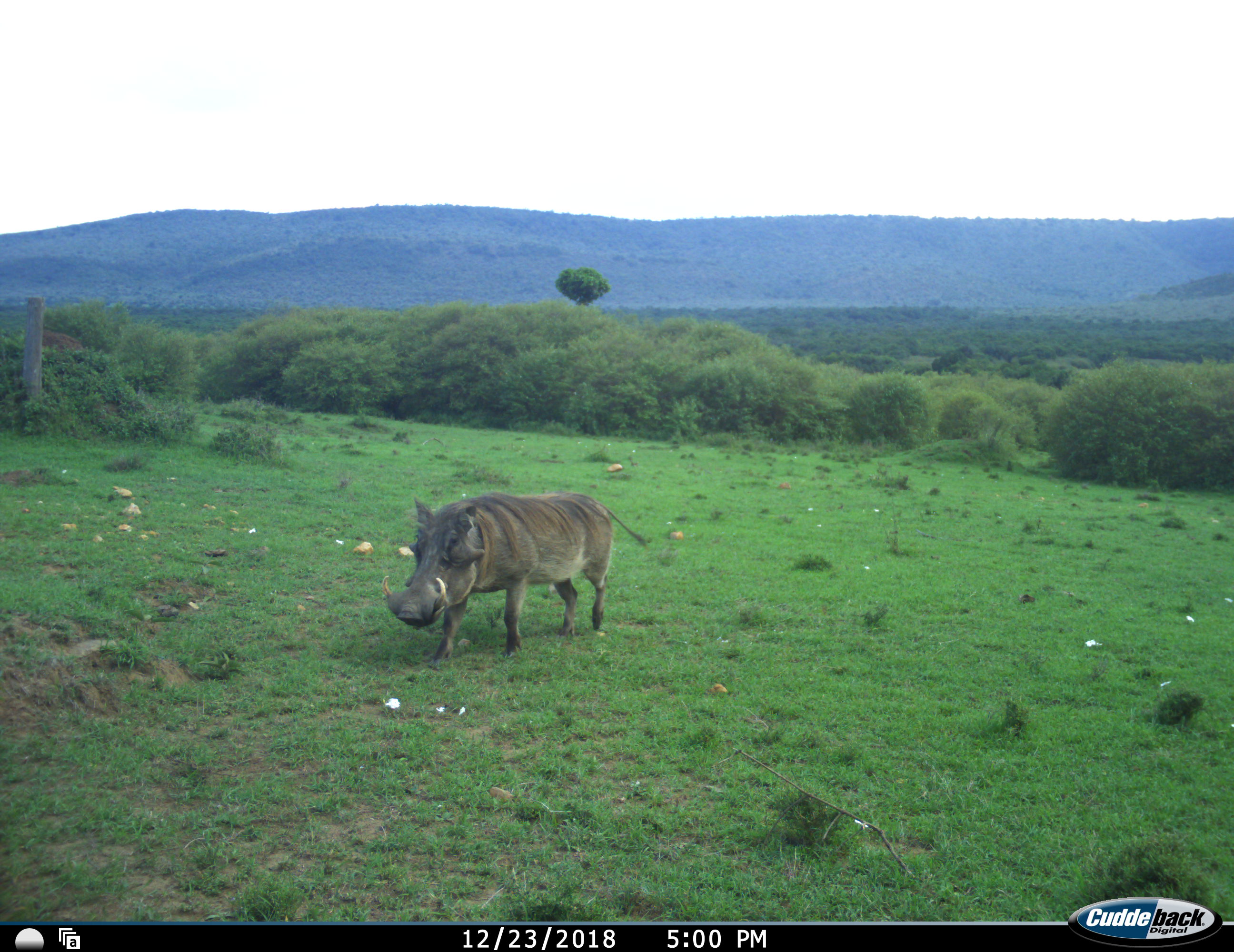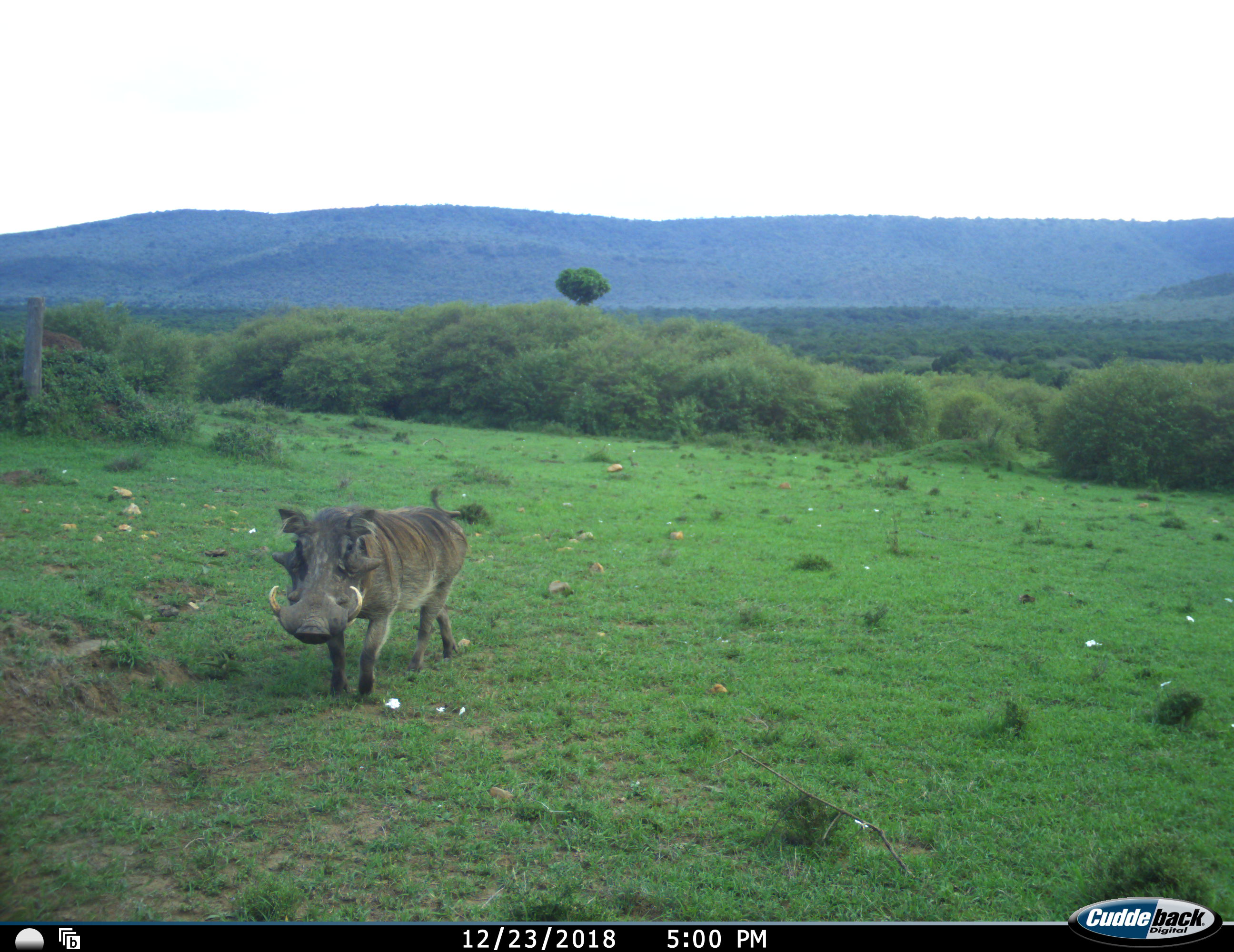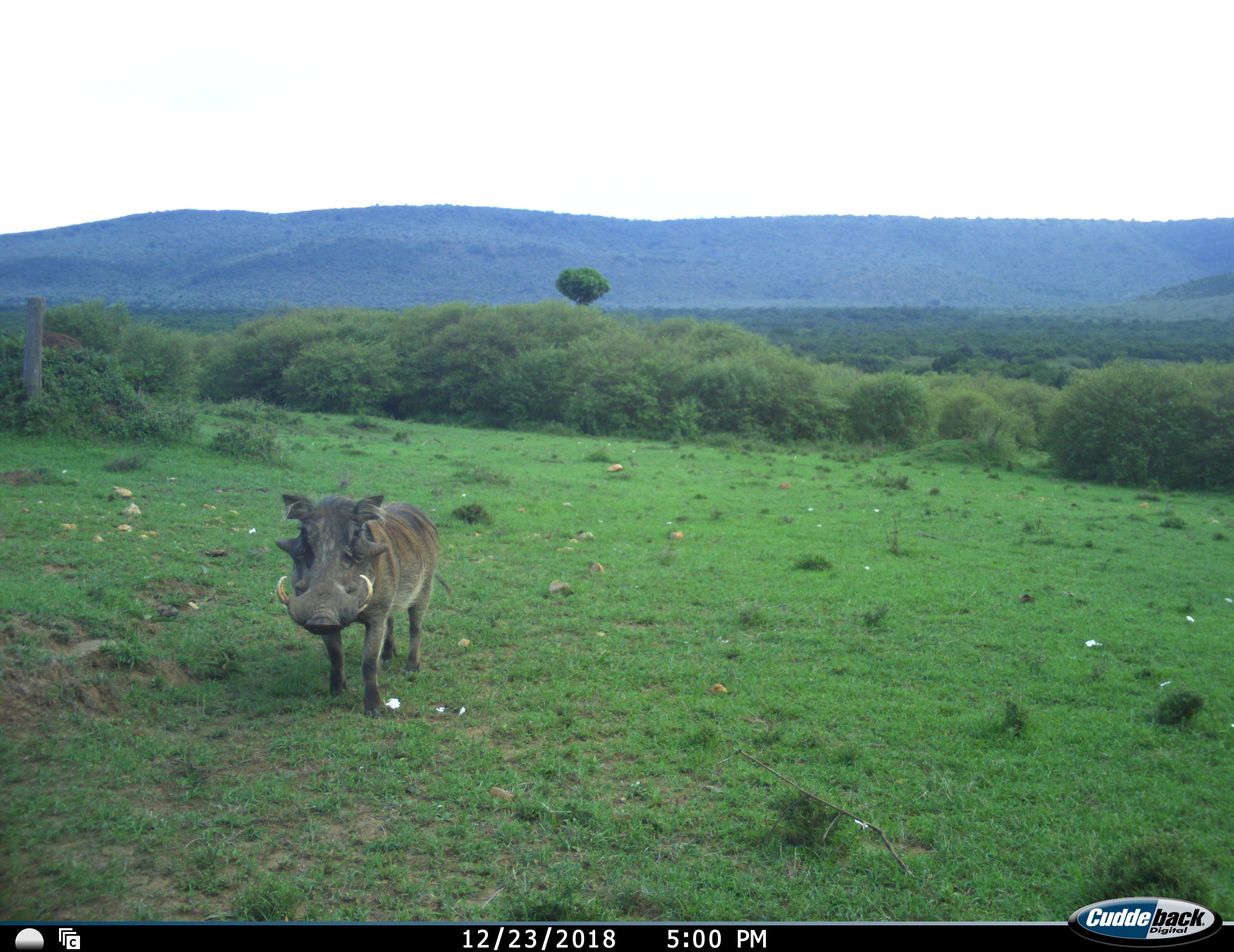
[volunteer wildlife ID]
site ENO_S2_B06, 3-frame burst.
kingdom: Animalia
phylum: Chordata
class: Mammalia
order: Artiodactyla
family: Suidae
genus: Phacochoerus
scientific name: Phacochoerus africanus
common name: warthog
Warthog (Phacochoerus africanus), count 1. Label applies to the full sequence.